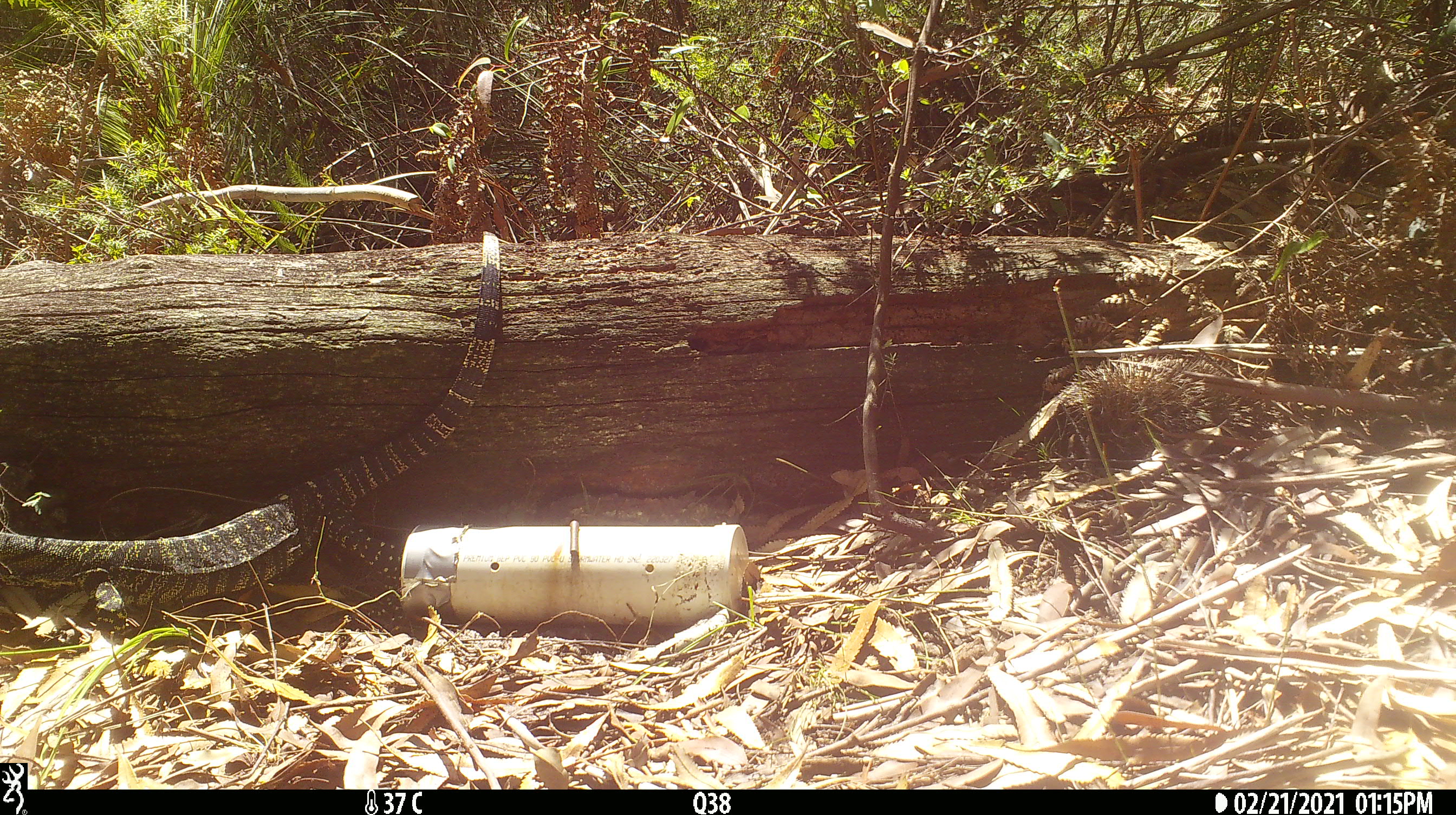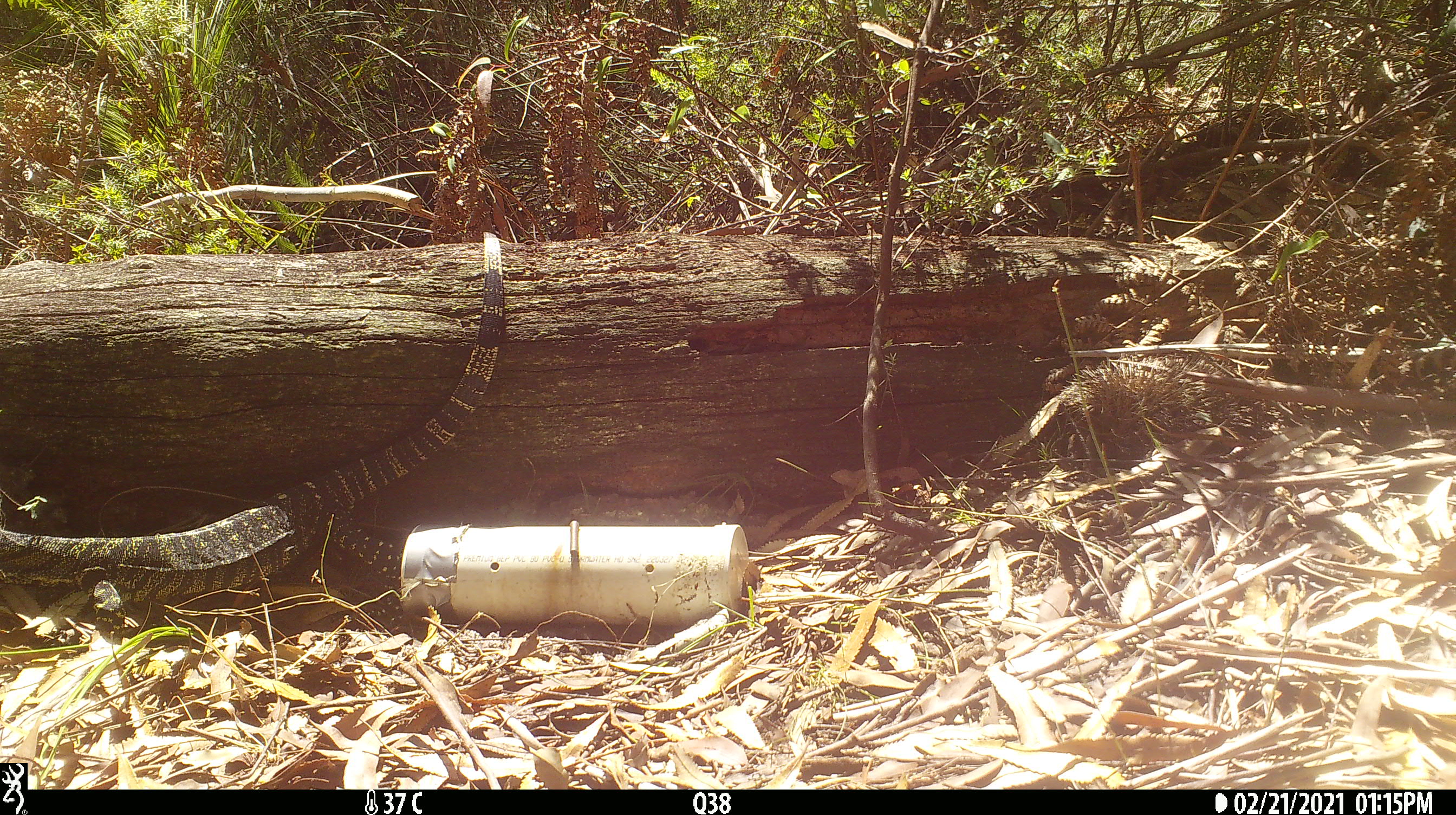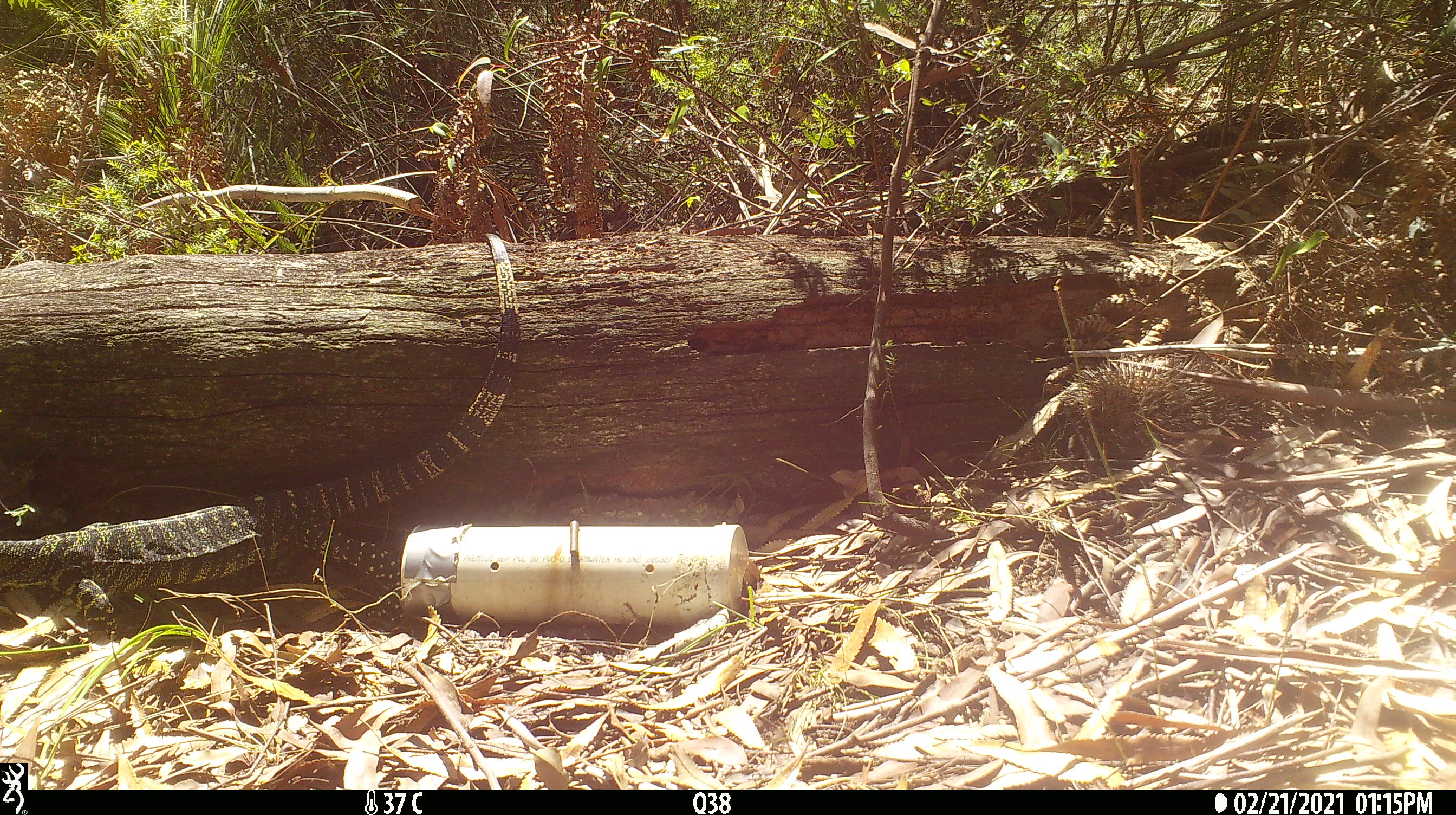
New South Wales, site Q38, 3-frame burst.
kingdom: Animalia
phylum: Chordata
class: Reptilia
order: Squamata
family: Varanidae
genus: Varanus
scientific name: Varanus varius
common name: lace monitor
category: goanna